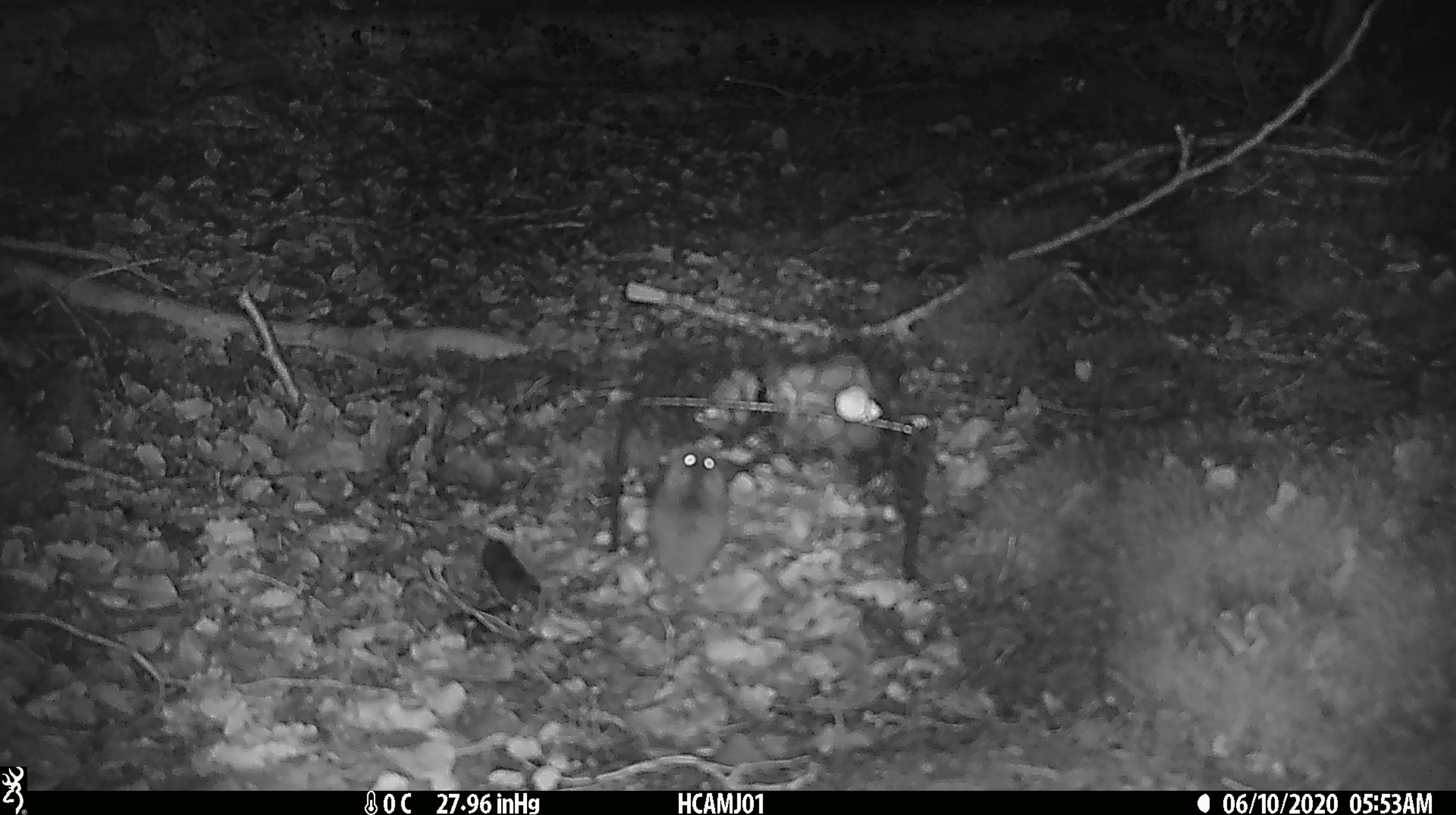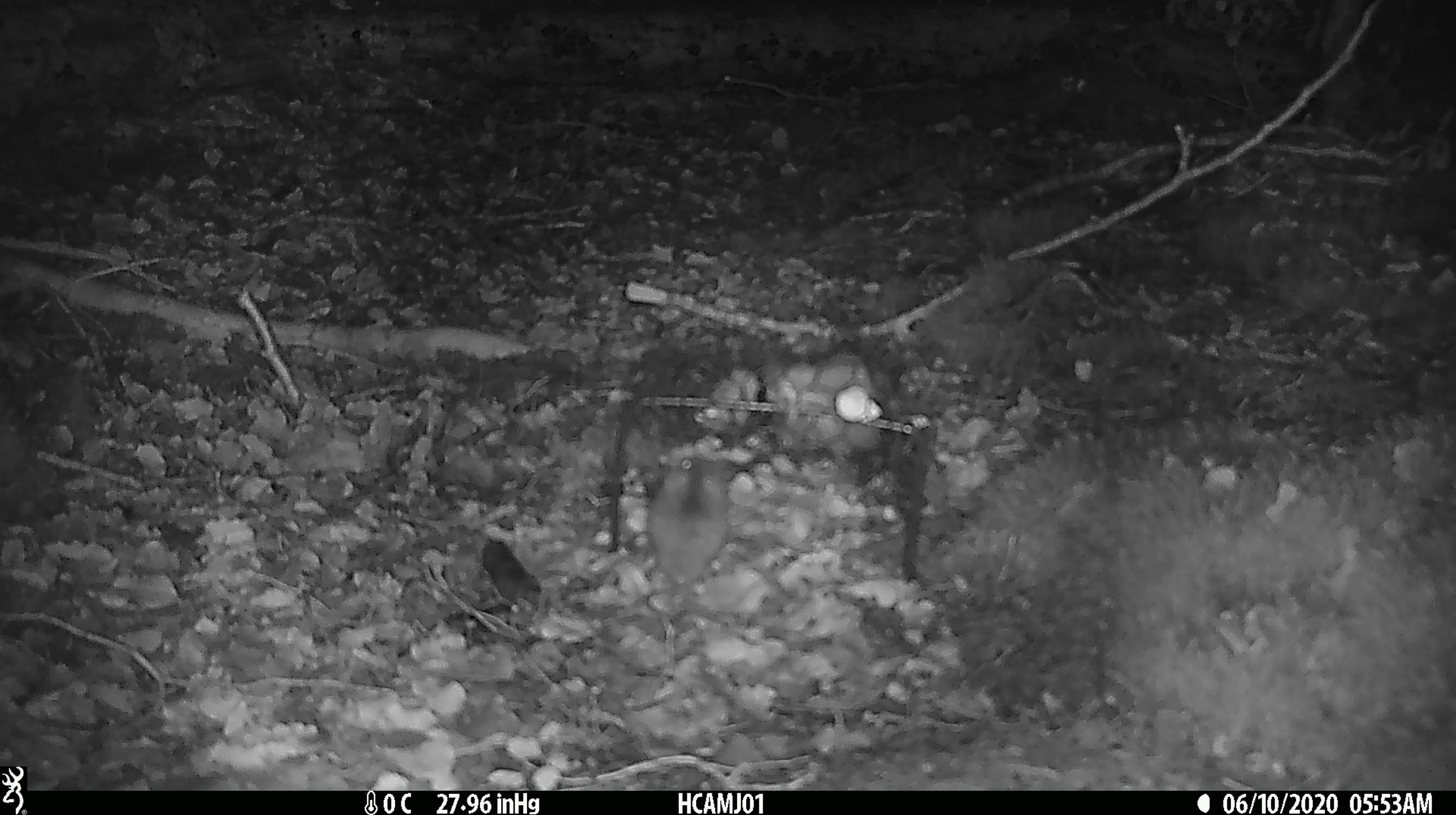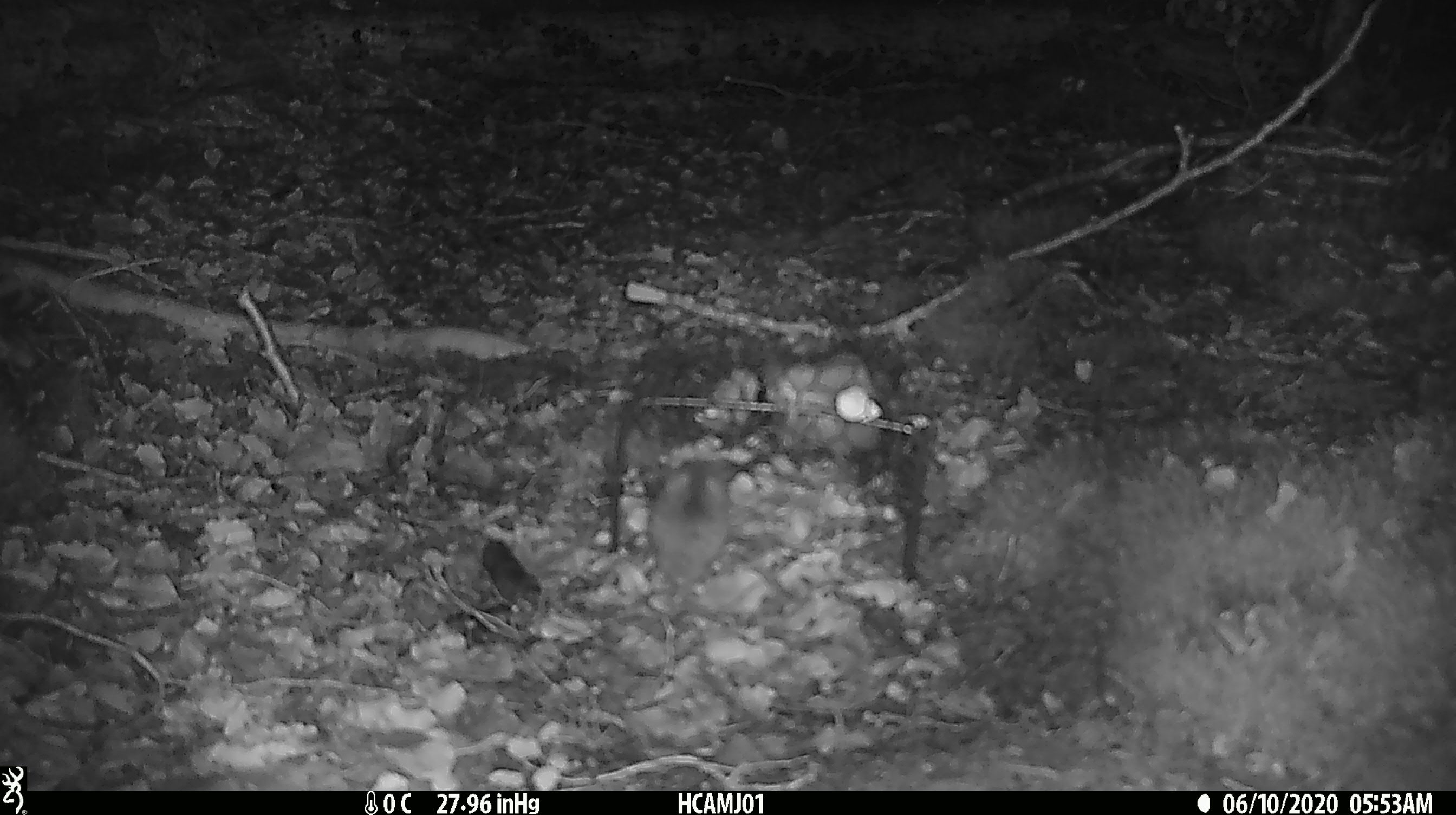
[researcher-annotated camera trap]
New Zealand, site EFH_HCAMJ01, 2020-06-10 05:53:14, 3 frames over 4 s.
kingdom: Animalia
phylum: Chordata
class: Mammalia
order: Rodentia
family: Muridae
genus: Mus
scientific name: Mus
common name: mouse